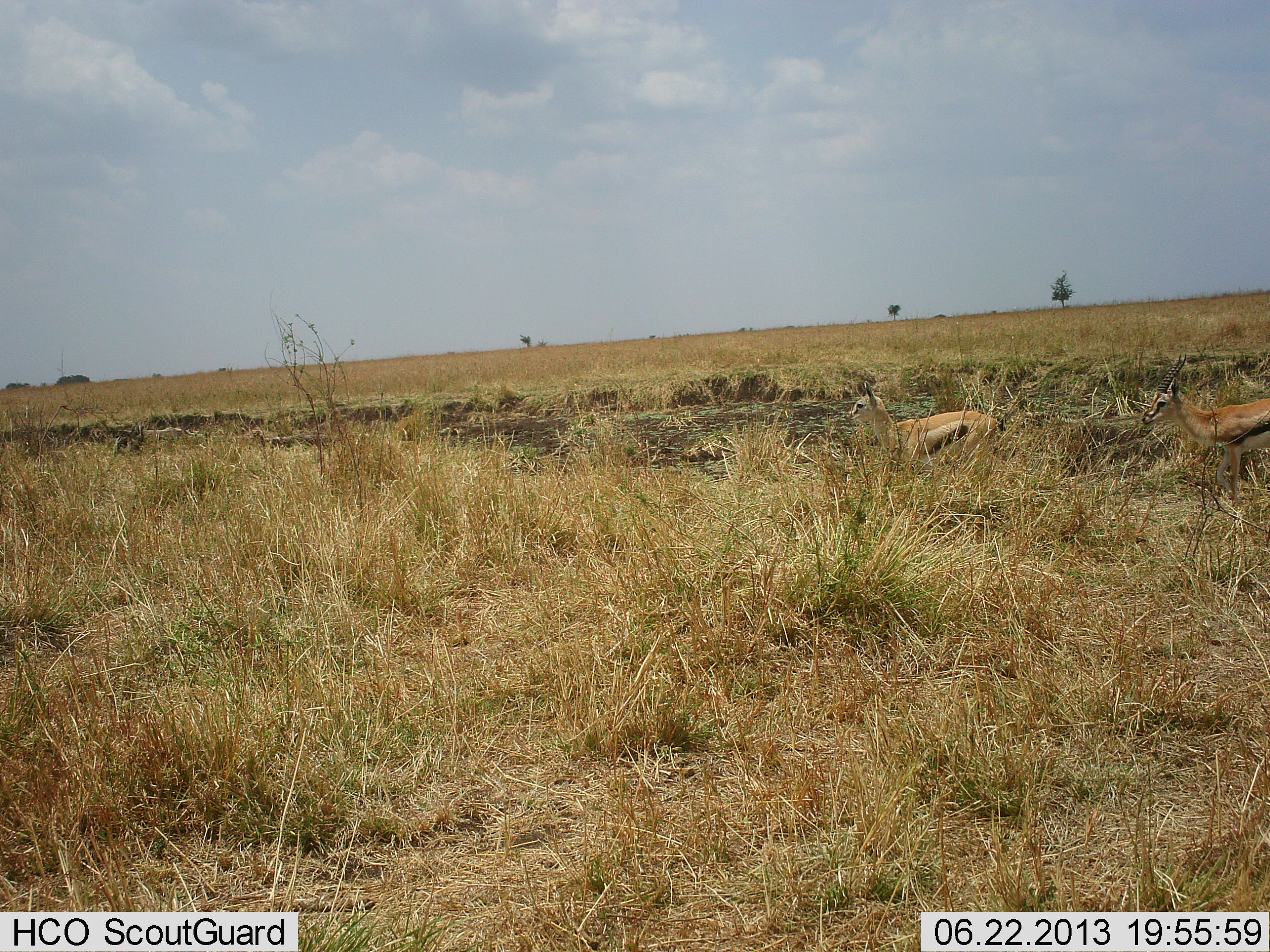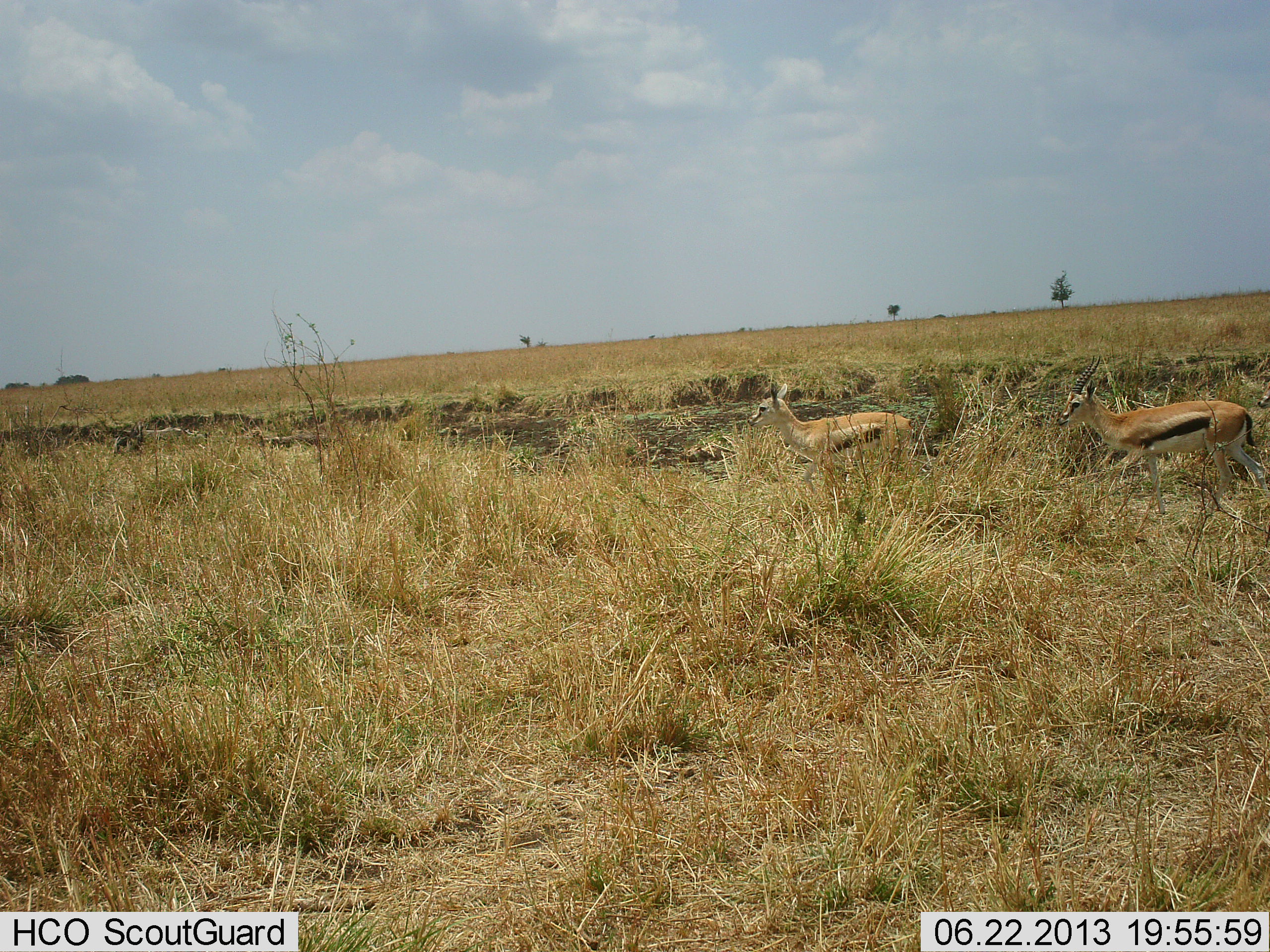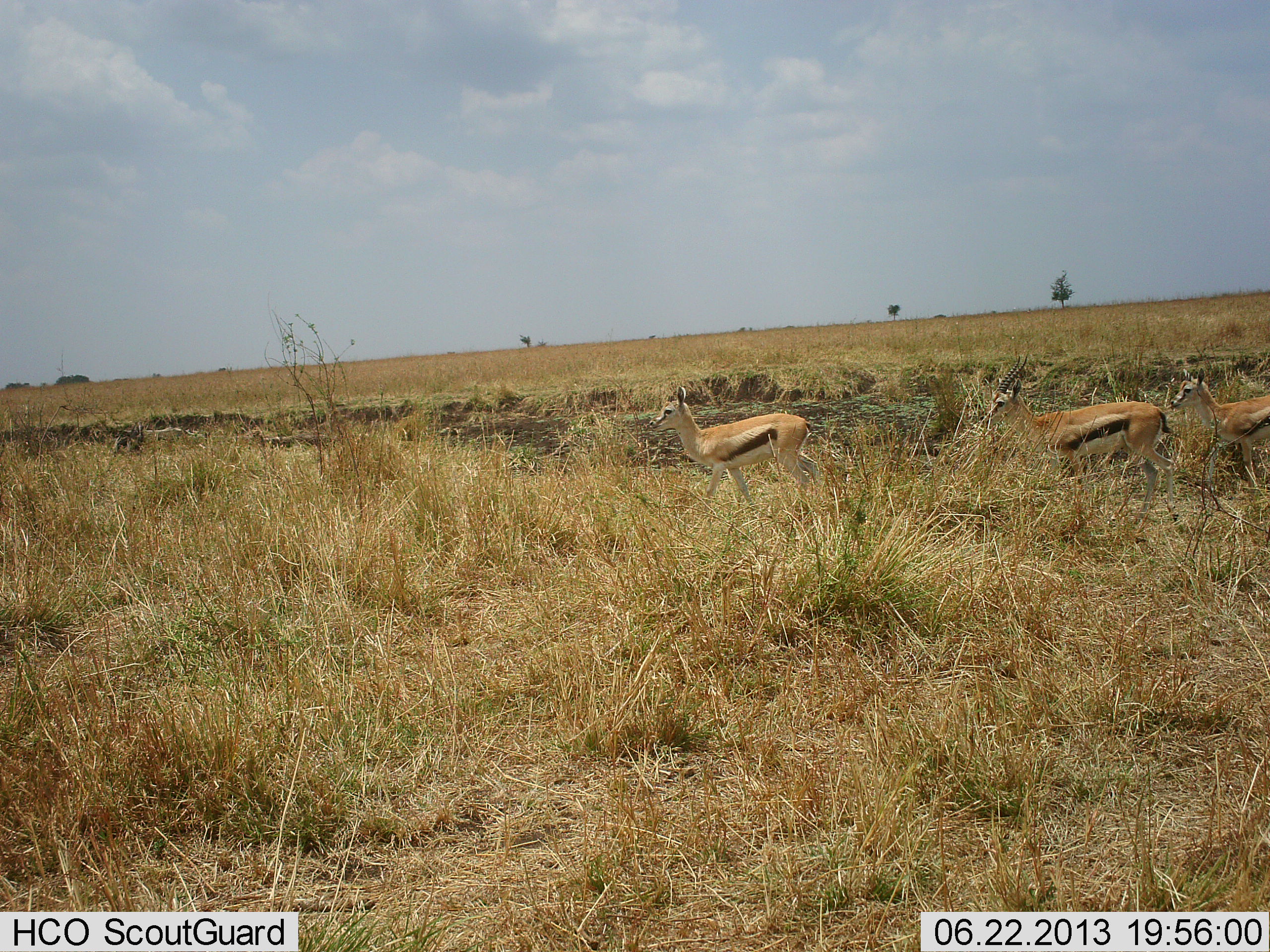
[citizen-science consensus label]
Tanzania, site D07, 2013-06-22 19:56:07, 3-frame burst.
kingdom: Animalia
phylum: Chordata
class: Mammalia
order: Artiodactyla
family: Bovidae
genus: Eudorcas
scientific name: Eudorcas thomsonii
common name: thomson's gazelle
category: gazellethomsons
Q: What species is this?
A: Gazellethomsons (thomson's gazelle) (Eudorcas thomsonii).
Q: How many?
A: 3.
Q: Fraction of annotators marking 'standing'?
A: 10%.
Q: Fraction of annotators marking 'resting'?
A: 0%.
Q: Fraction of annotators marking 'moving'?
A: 90%.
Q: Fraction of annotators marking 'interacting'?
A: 0%.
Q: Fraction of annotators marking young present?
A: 5%.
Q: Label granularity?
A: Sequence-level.